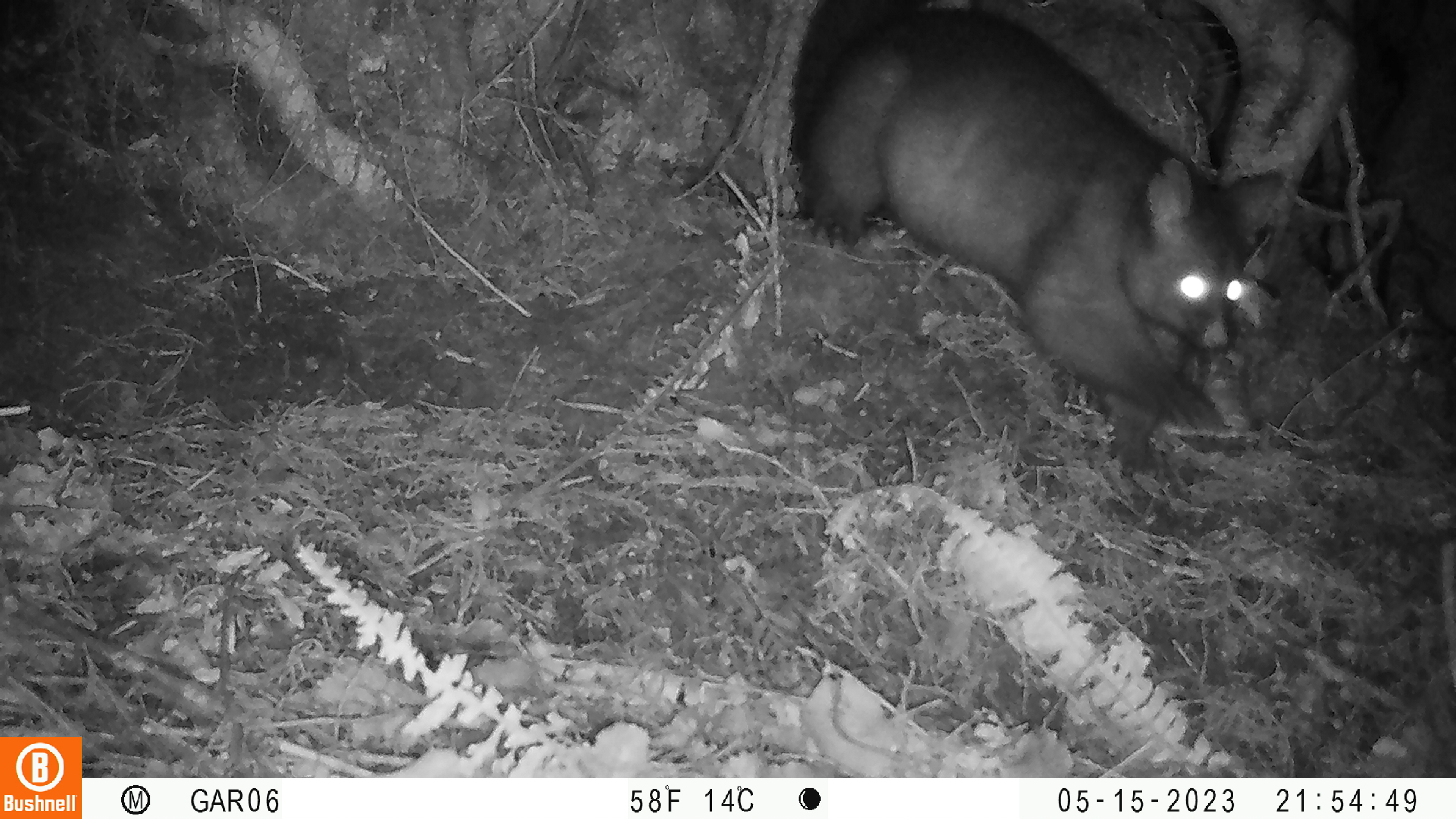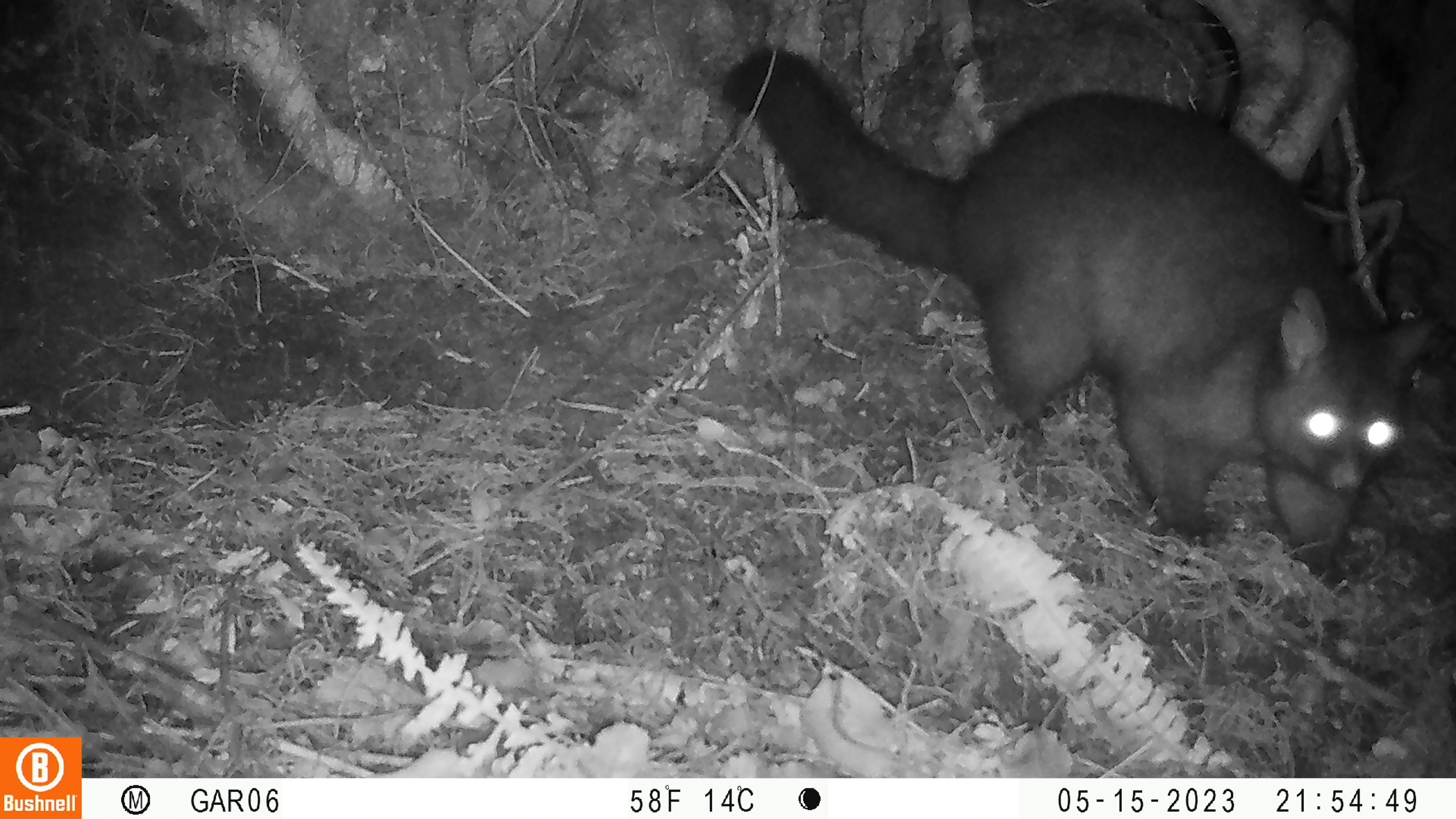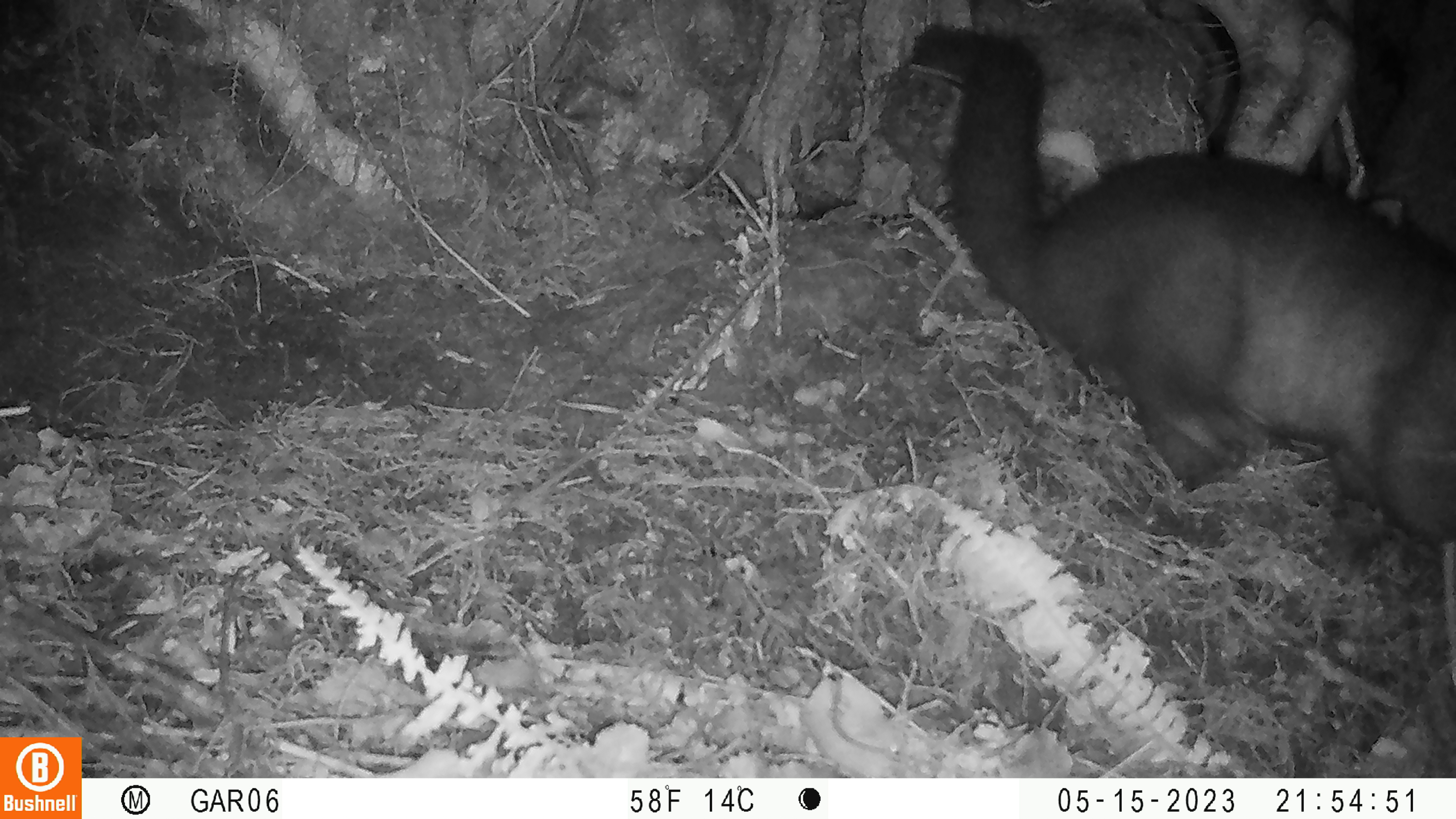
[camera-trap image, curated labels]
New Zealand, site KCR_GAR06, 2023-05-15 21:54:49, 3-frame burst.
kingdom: Animalia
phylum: Chordata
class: Mammalia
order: Diprotodontia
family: Phalangeridae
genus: Trichosurus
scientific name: Trichosurus vulpecula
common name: common brushtail possum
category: possum